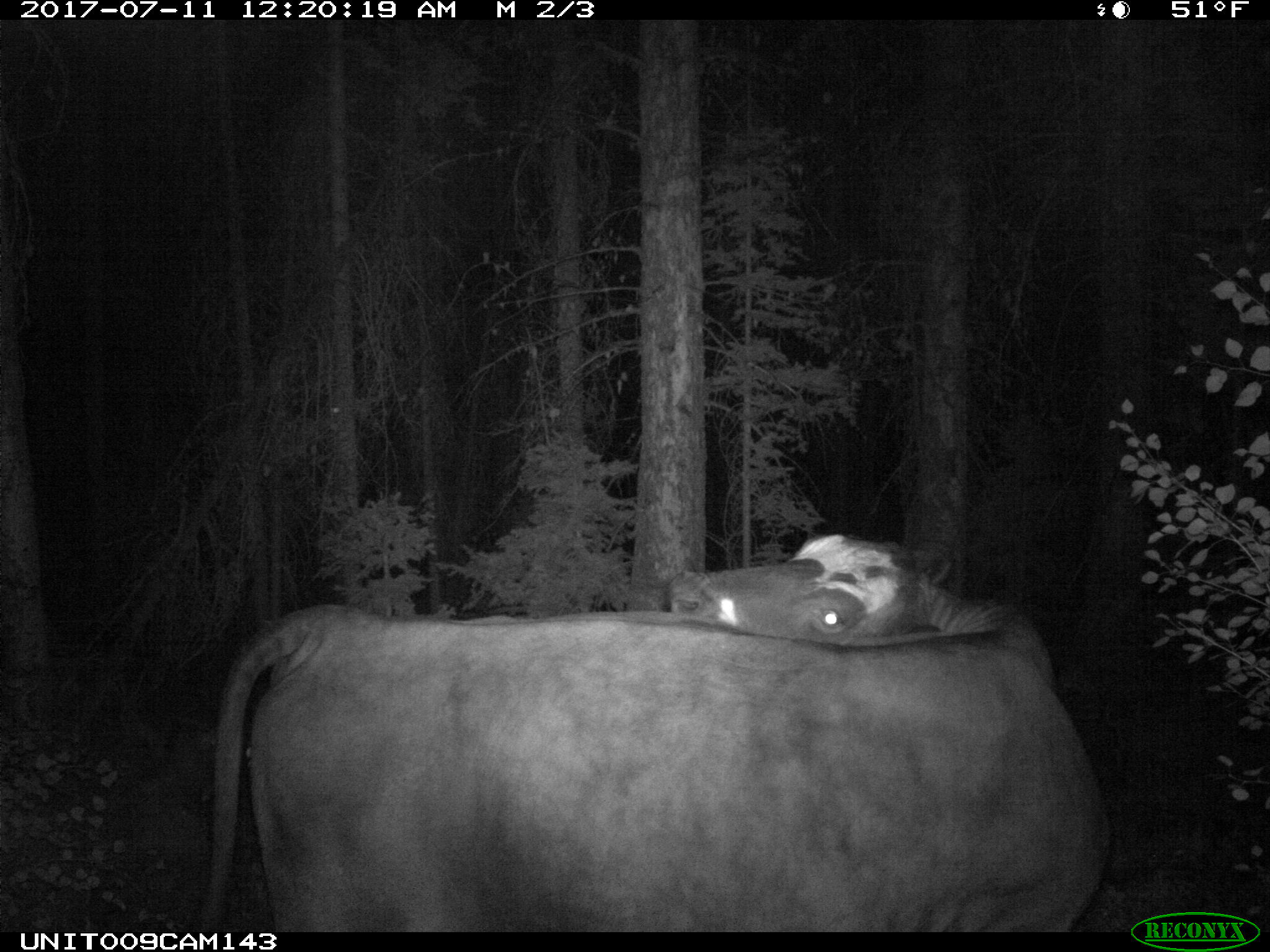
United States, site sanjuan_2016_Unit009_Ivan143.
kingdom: Animalia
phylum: Chordata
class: Mammalia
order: Artiodactyla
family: Bovidae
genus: Bos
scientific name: Bos taurus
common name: domestic cow